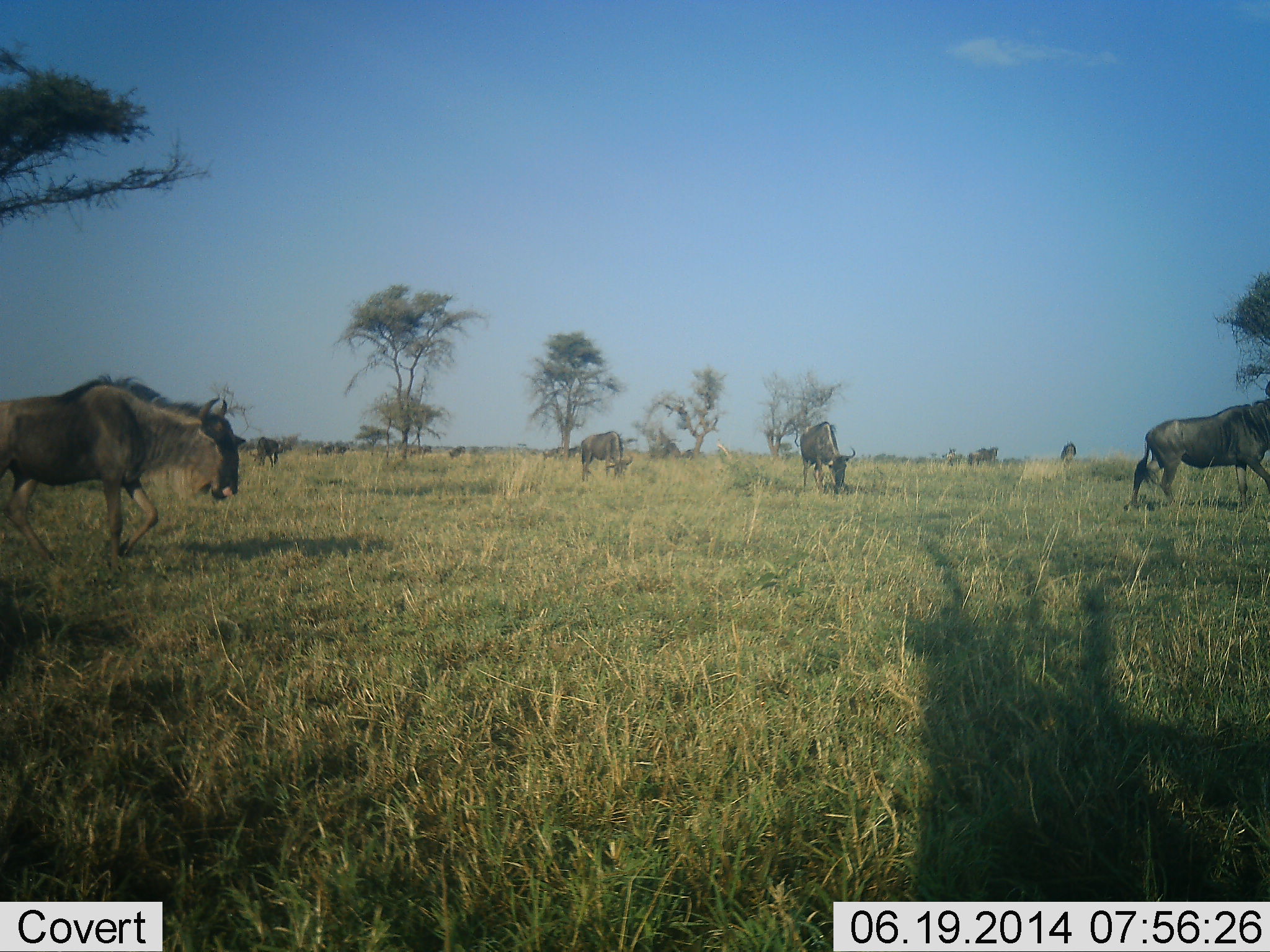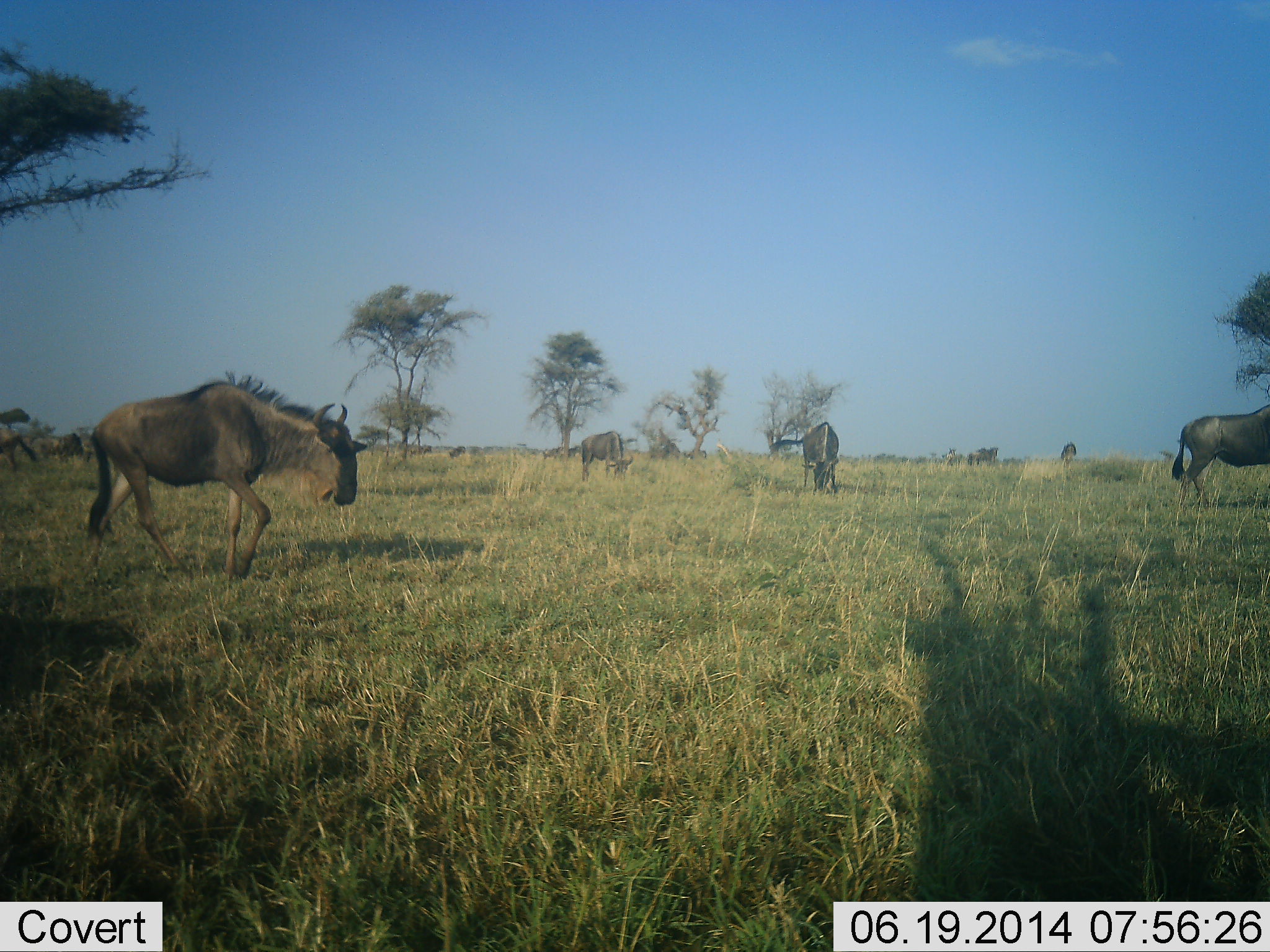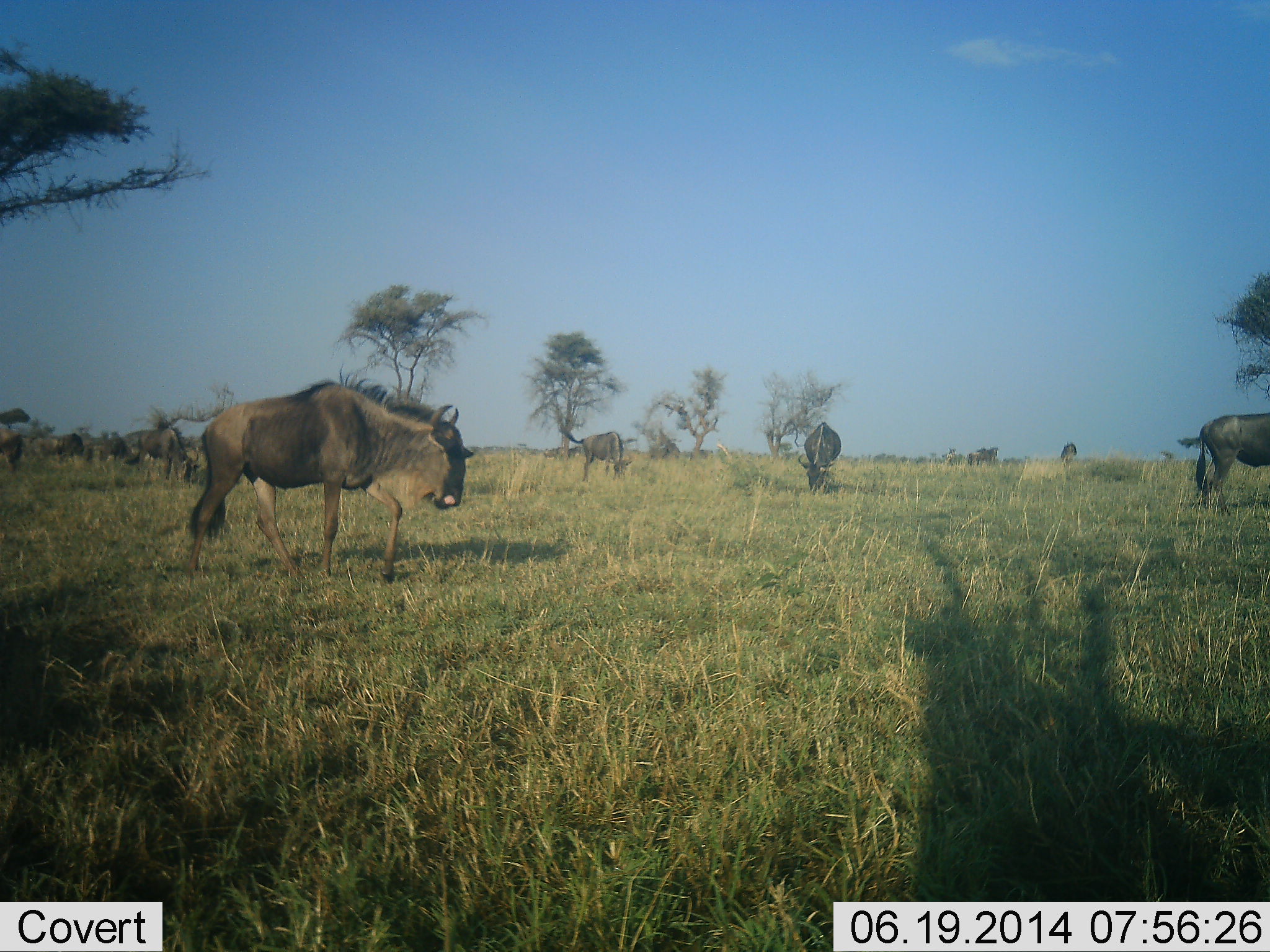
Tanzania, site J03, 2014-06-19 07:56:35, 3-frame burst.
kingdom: Animalia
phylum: Chordata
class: Mammalia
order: Artiodactyla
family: Bovidae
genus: Connochaetes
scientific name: Connochaetes taurinus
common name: blue wildebeest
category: wildebeest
Wildebeest (blue wildebeest) (Connochaetes taurinus), count 9. Behavior (volunteer vote fractions): standing 30%, resting 10%, moving 70%, interacting 10%. Young present (vote fraction): 0%. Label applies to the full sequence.